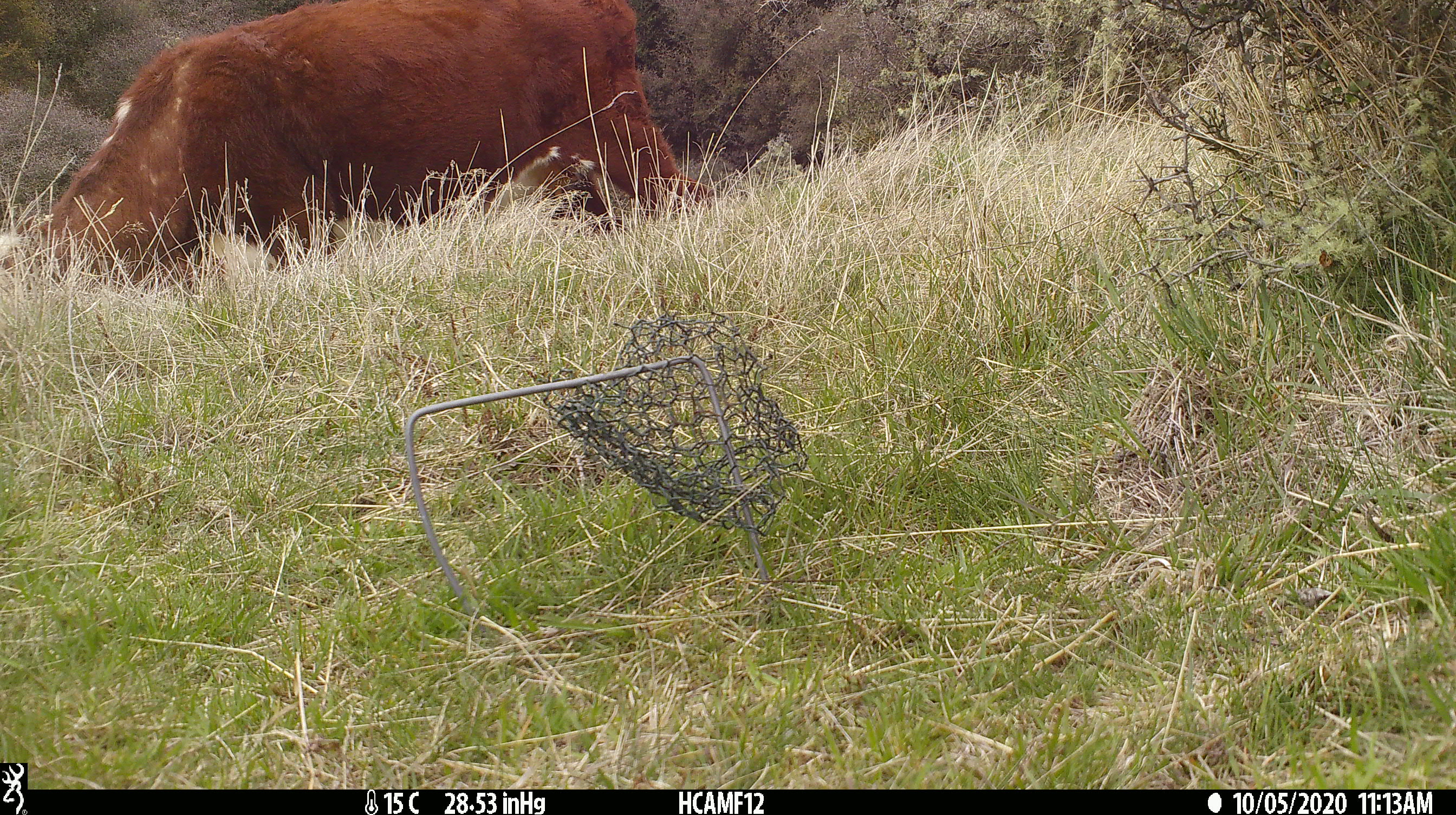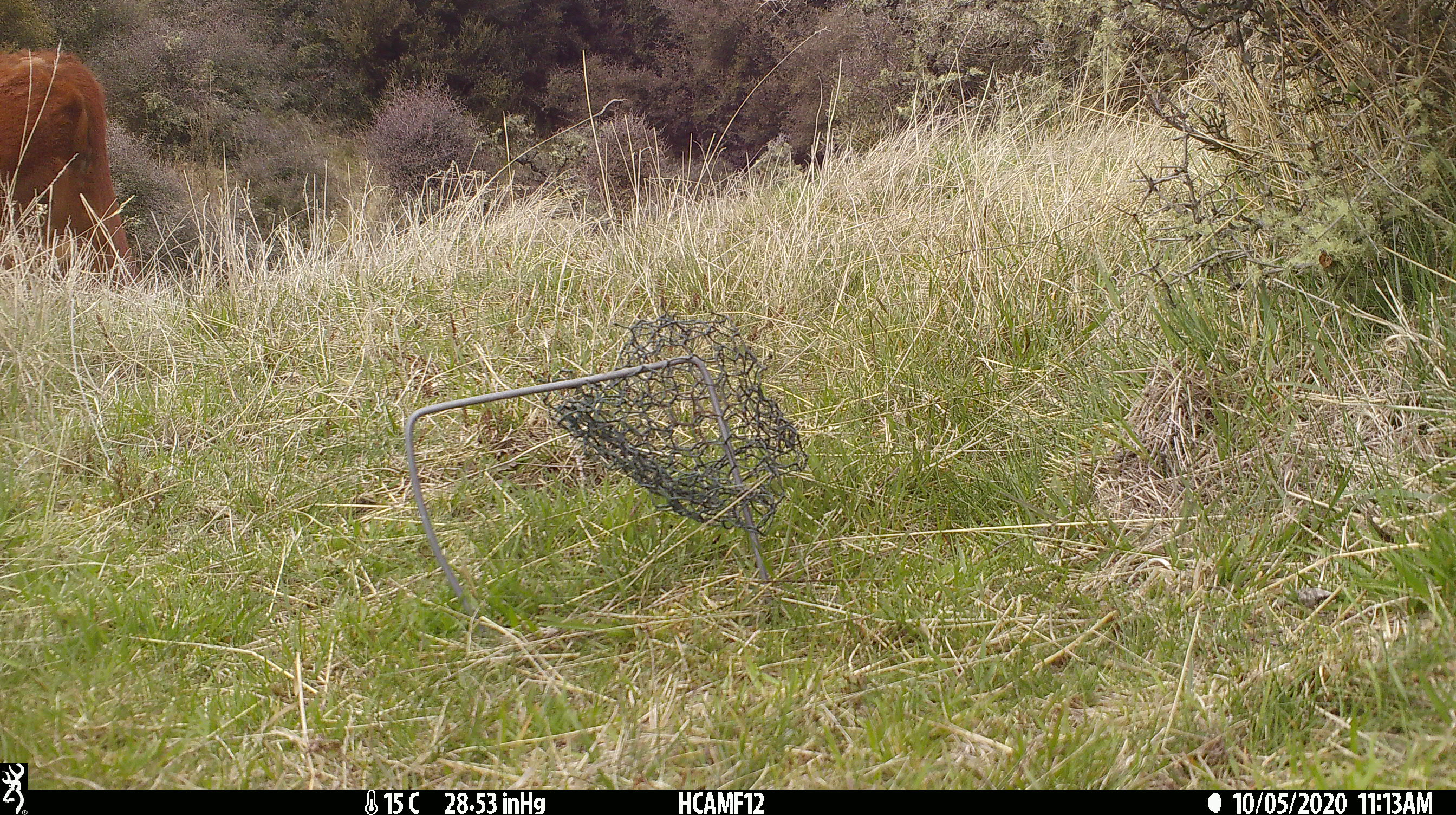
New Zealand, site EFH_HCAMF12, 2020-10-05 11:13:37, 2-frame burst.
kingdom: Animalia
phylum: Chordata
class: Mammalia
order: Artiodactyla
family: Bovidae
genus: Bos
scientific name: Bos taurus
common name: domestic cow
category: cow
Cow (domestic cow) (Bos taurus).